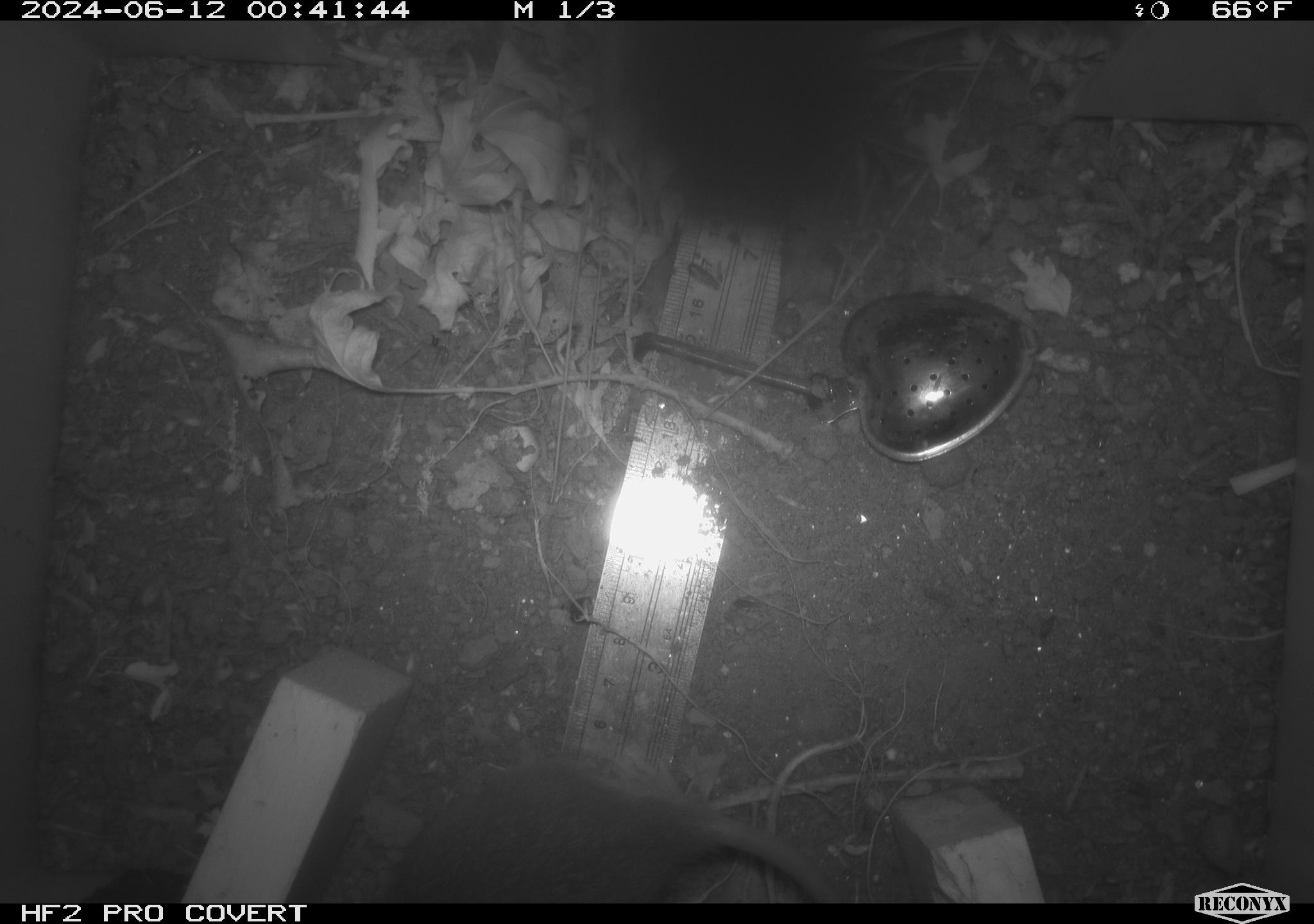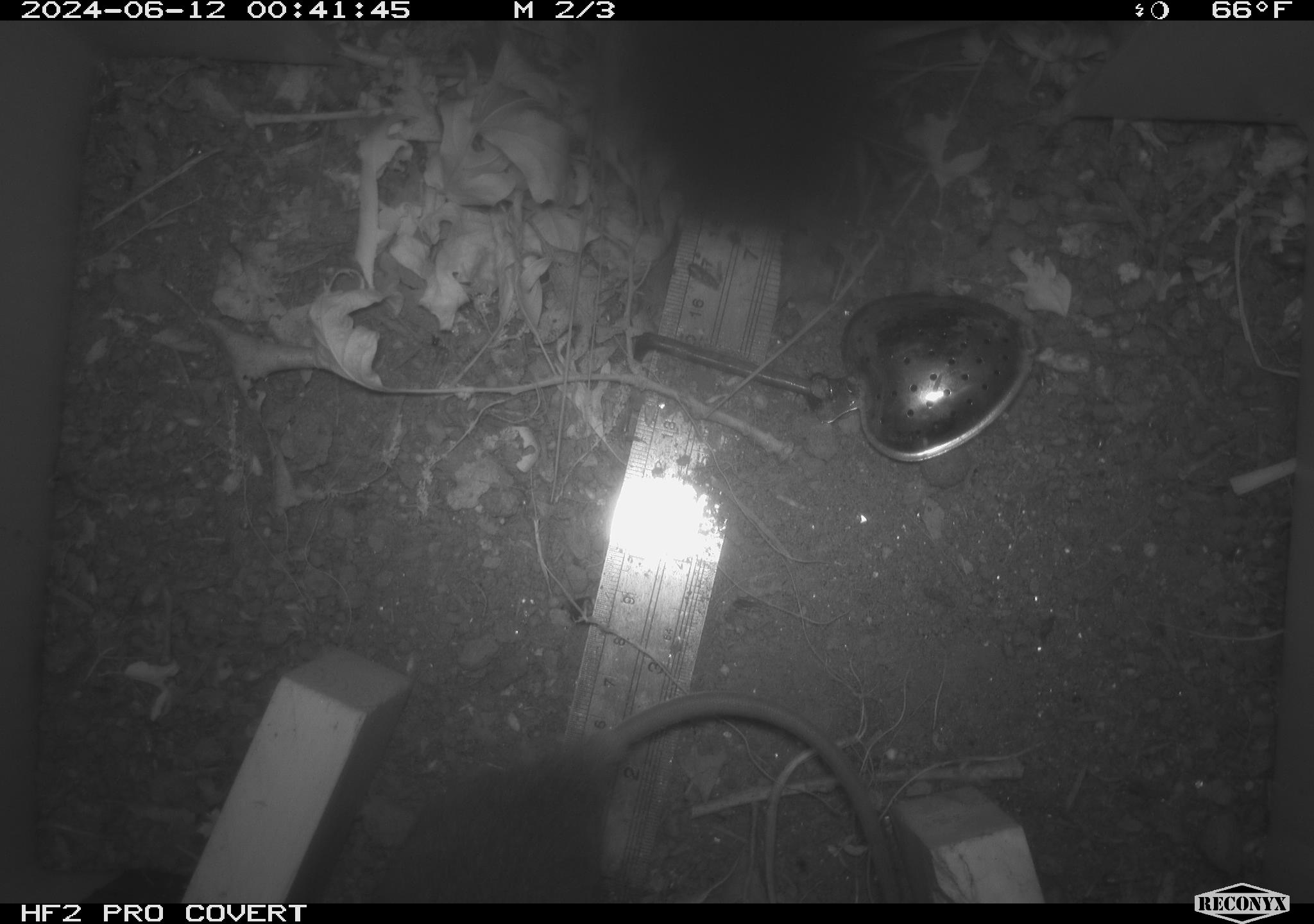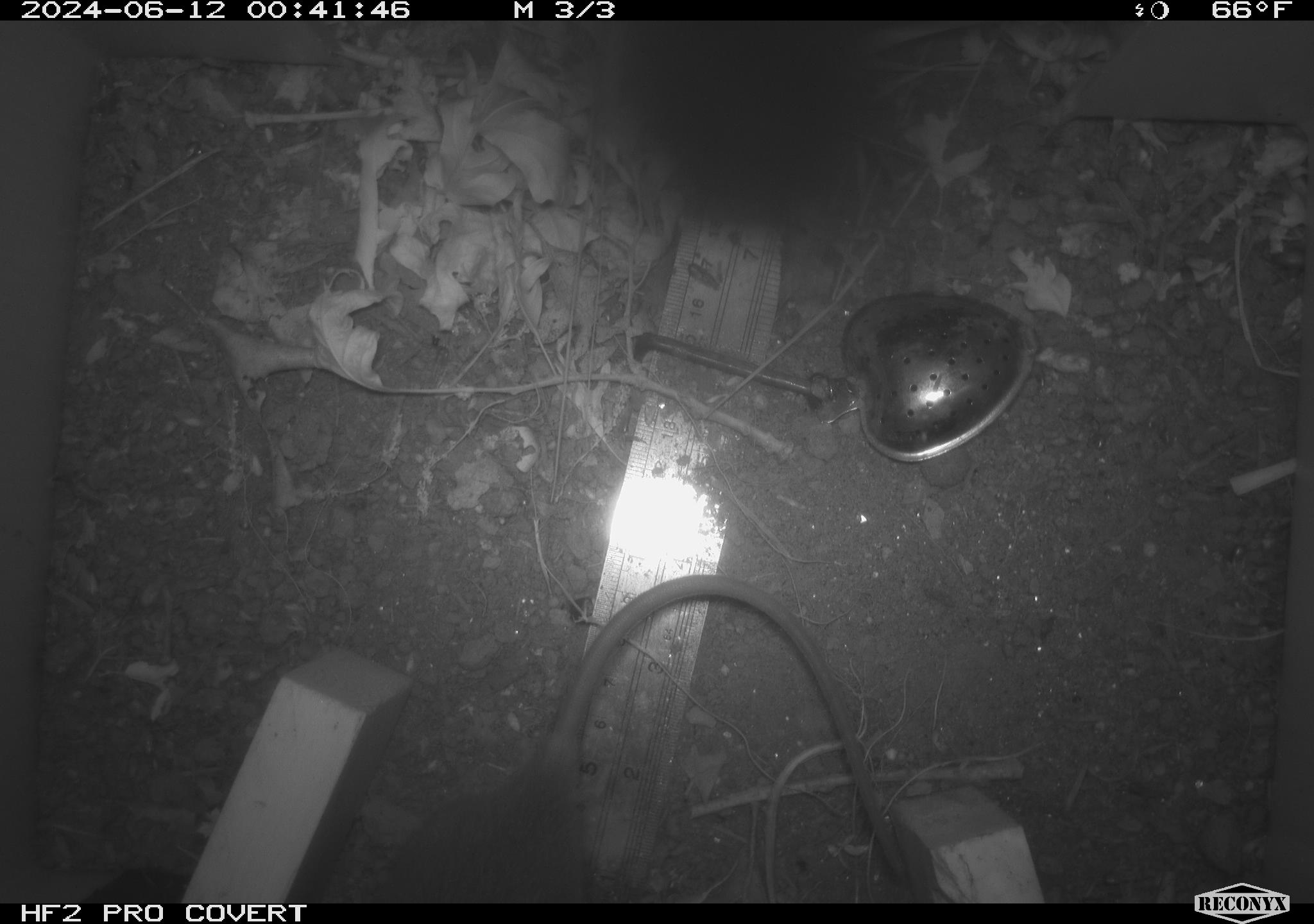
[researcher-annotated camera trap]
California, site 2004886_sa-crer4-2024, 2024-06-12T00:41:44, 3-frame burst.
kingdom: Animalia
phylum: Chordata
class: Mammalia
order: Rodentia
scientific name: Rodentia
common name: mouse species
Mouse species (Rodentia).